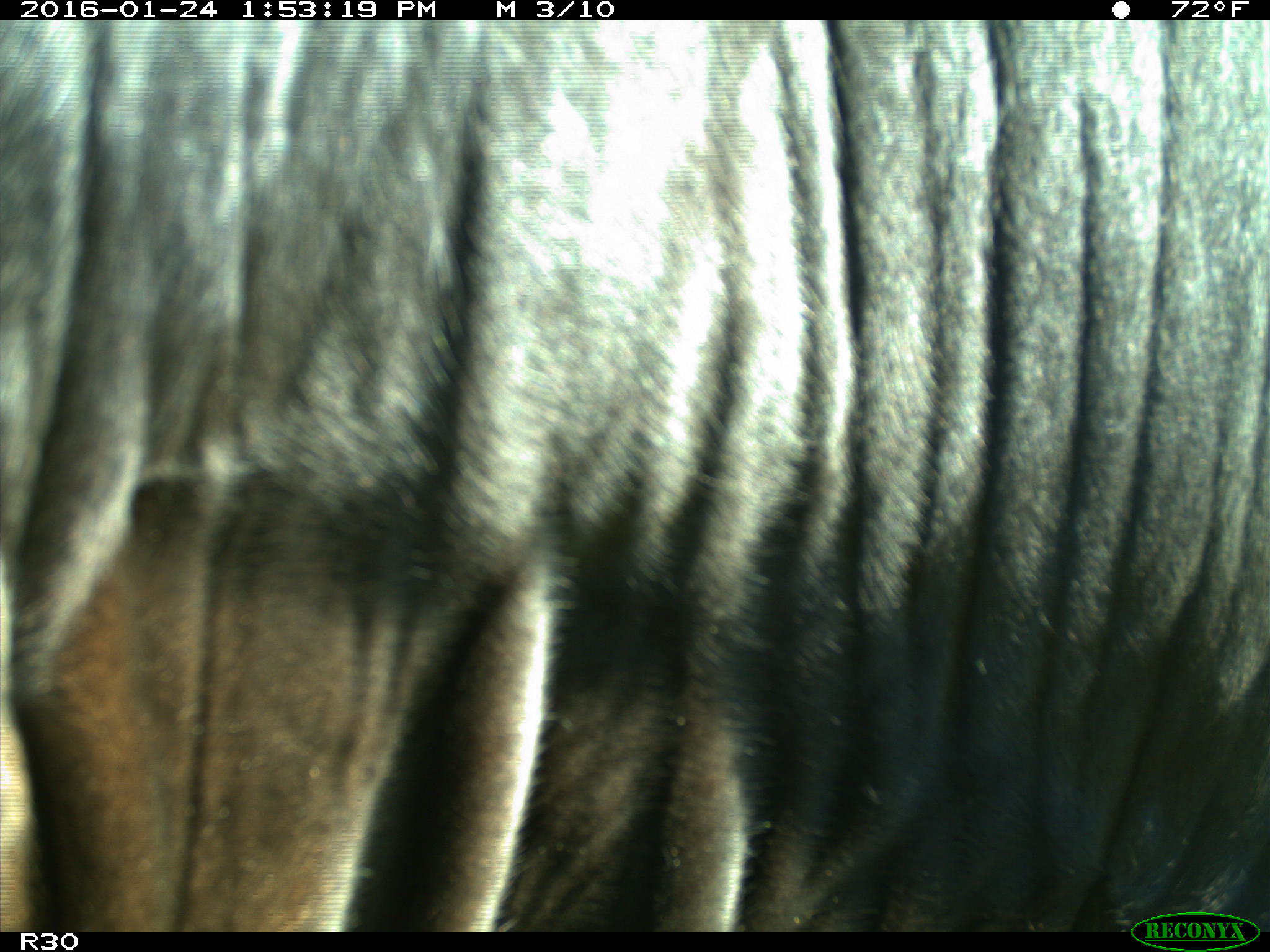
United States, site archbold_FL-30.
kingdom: Animalia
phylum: Chordata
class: Mammalia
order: Artiodactyla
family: Bovidae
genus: Bos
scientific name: Bos taurus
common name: domestic cow